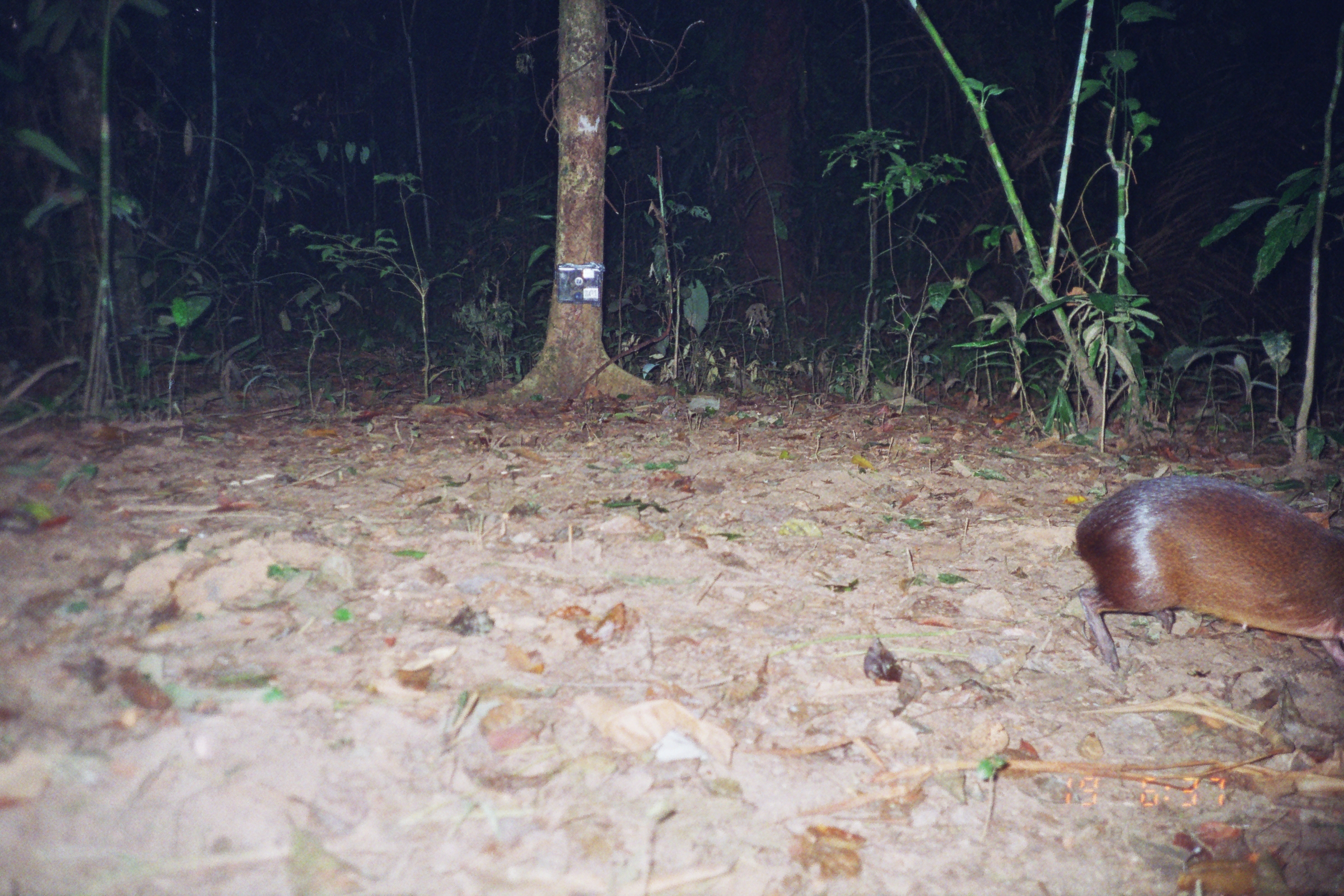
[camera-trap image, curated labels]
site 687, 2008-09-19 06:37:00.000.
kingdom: Animalia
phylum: Chordata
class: Mammalia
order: Rodentia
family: Dasyproctidae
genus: Dasyprocta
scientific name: Dasyprocta punctata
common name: central american agouti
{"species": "Dasyprocta punctata (central american agouti)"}